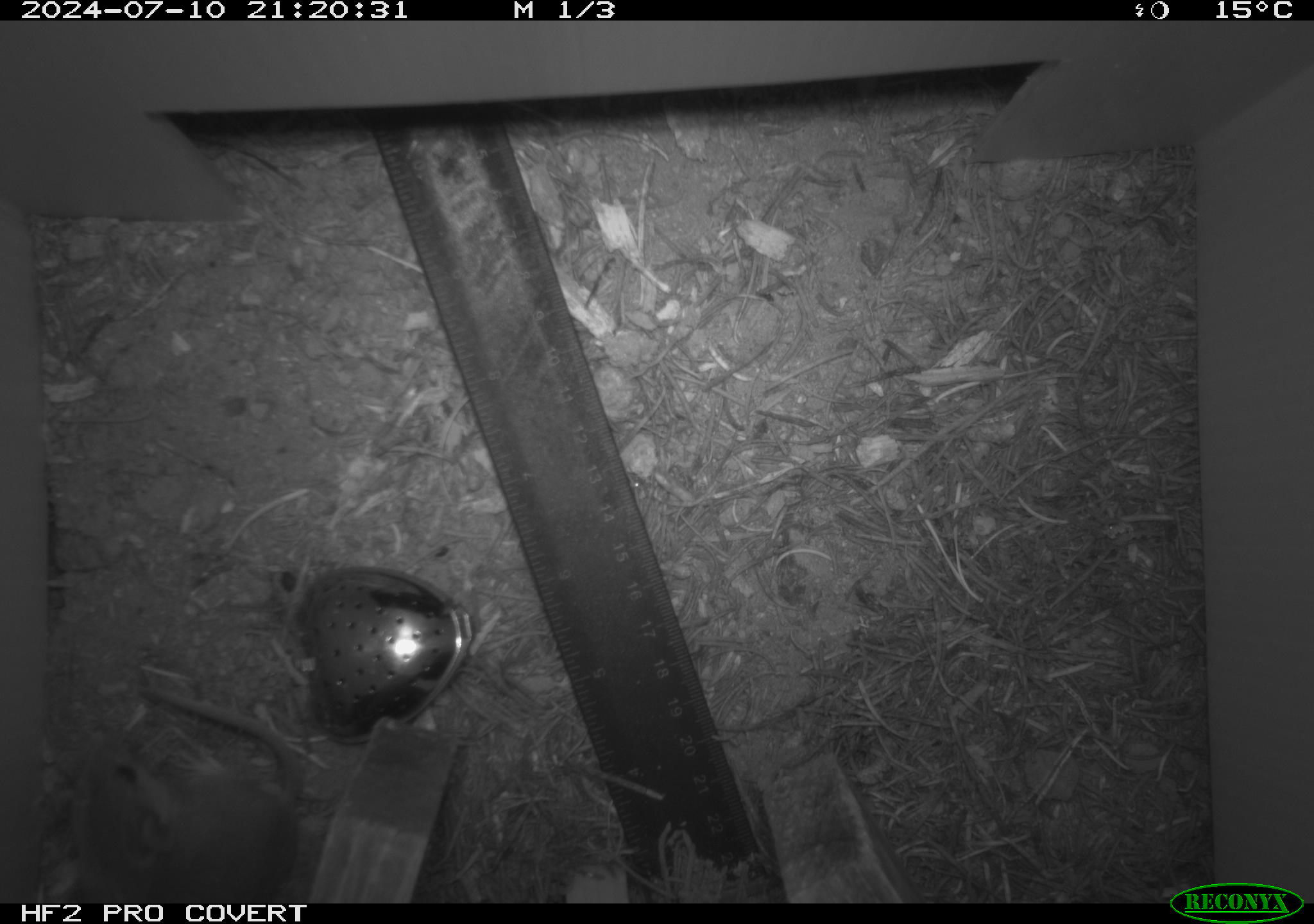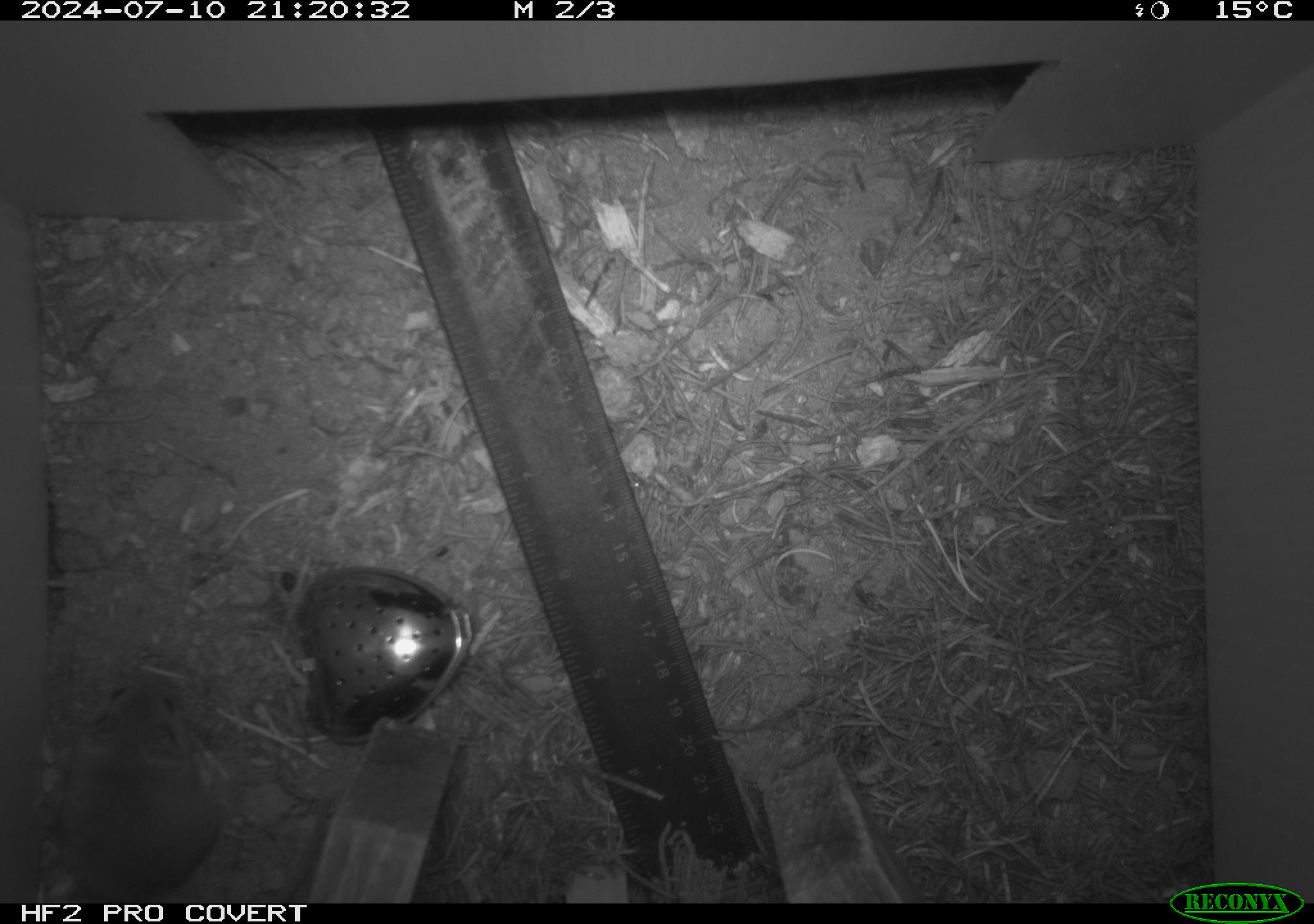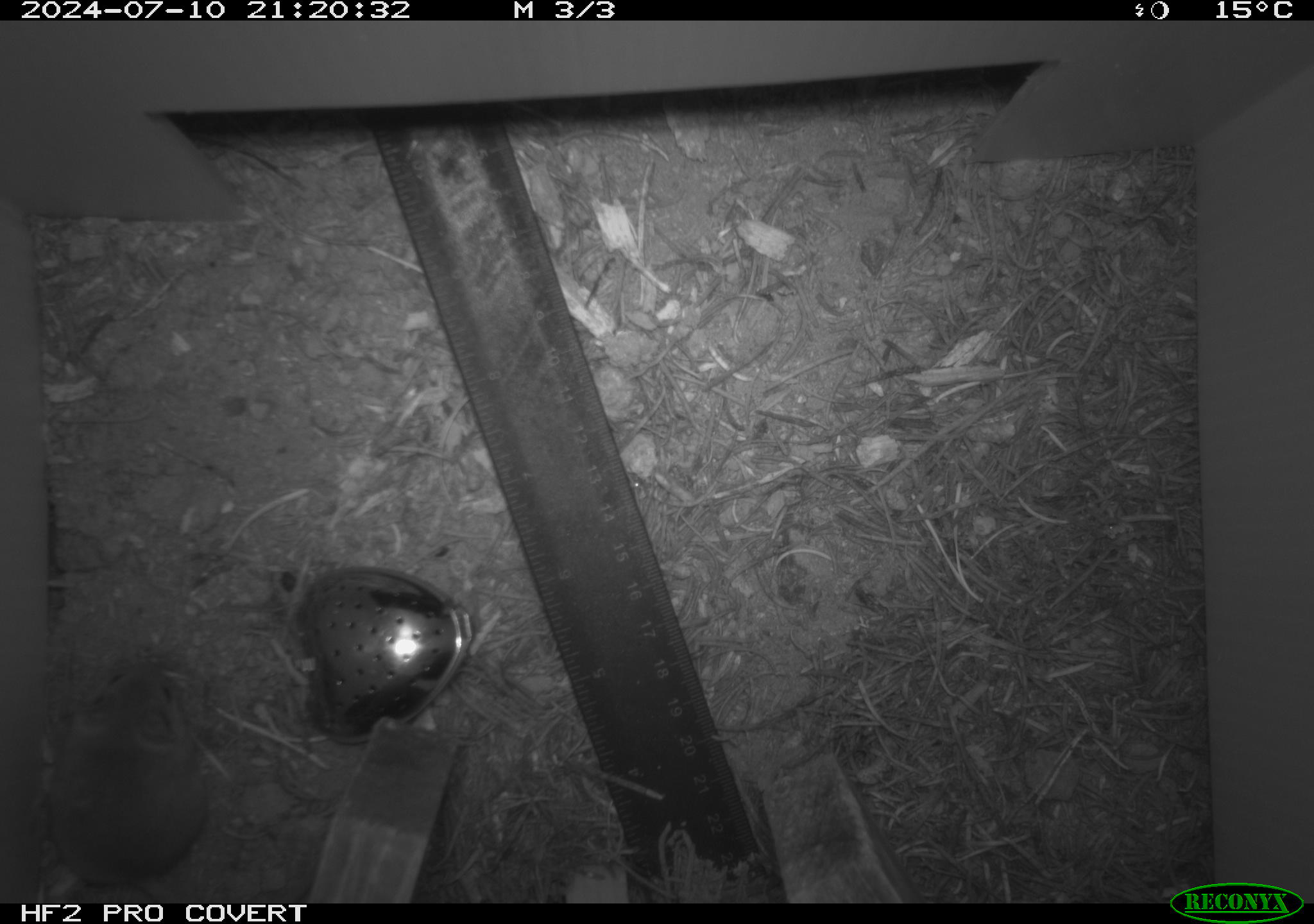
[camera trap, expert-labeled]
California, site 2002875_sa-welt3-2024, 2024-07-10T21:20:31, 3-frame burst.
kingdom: Animalia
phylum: Chordata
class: Mammalia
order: Rodentia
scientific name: Rodentia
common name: mouse species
Mouse species (Rodentia).